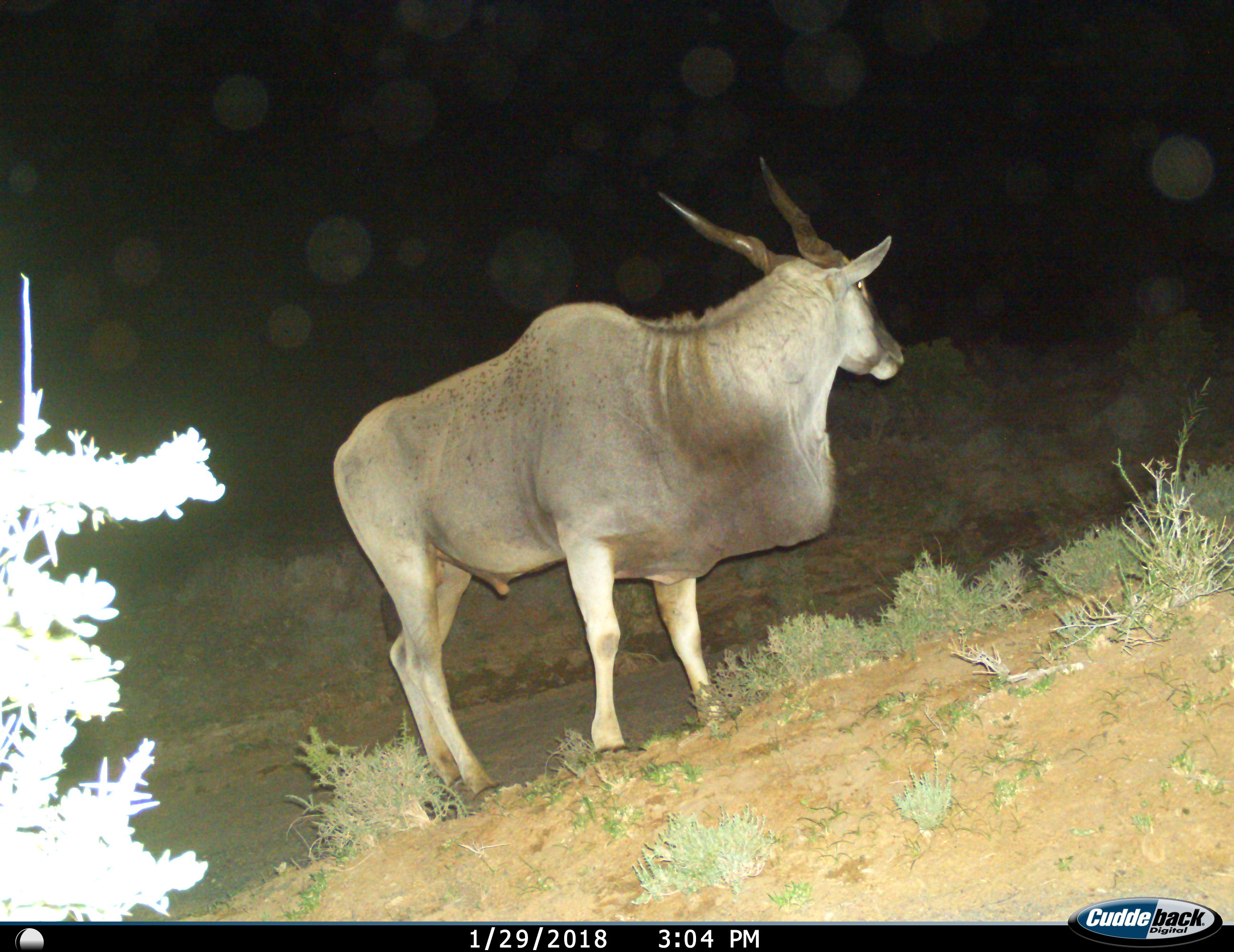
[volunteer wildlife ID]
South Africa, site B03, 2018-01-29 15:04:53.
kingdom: Animalia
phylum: Chordata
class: Mammalia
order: Artiodactyla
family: Bovidae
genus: Tragelaphus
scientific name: Tragelaphus oryx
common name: eland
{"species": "eland (Tragelaphus oryx)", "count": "1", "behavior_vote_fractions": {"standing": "100%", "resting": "0%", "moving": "11%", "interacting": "0%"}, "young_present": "0%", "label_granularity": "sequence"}